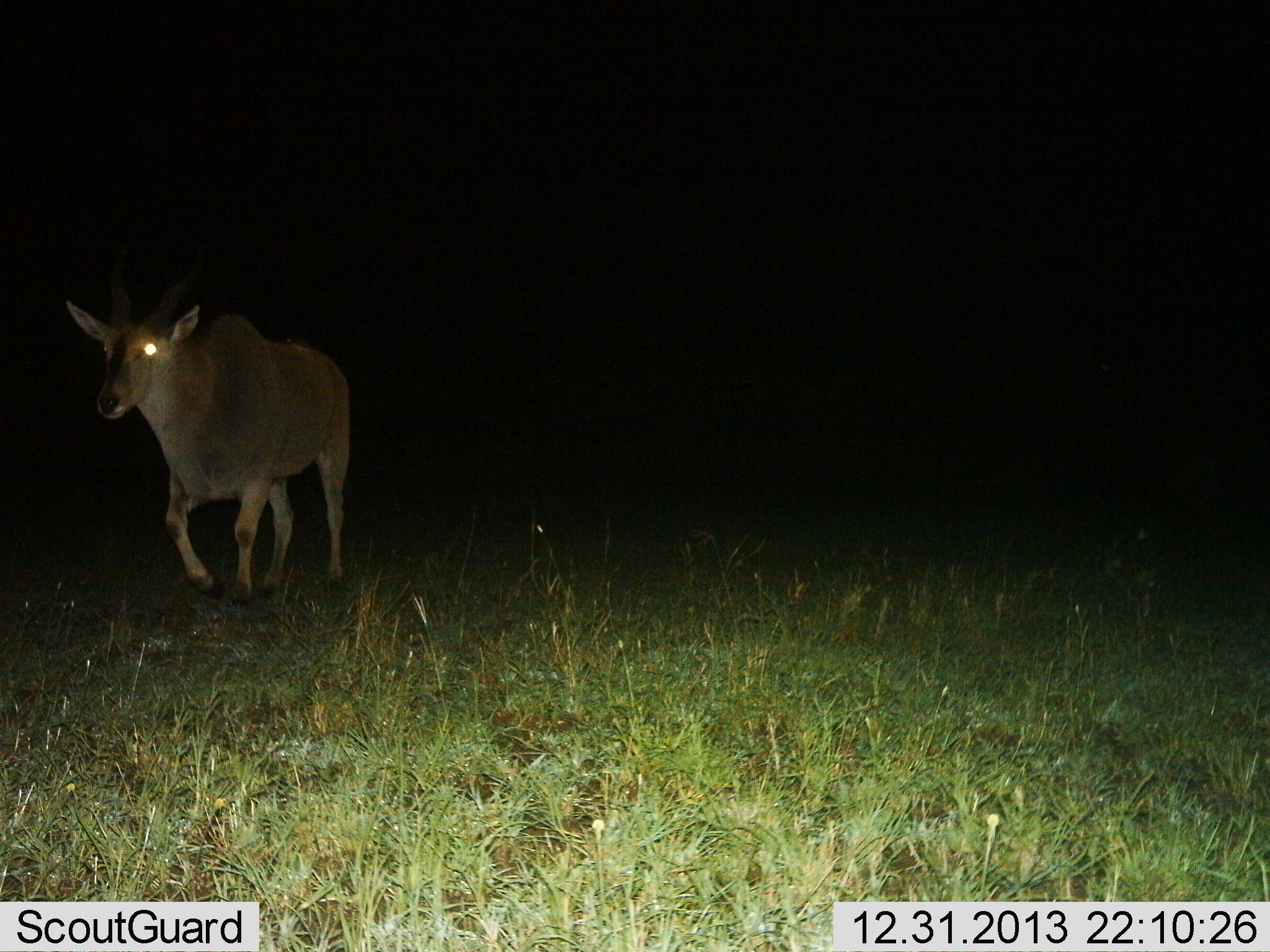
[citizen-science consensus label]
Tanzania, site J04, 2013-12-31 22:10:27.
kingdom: Animalia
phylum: Chordata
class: Mammalia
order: Artiodactyla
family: Bovidae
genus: Tragelaphus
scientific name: Tragelaphus oryx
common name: eland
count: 1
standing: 10%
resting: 0%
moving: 90%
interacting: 0%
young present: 0%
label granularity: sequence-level